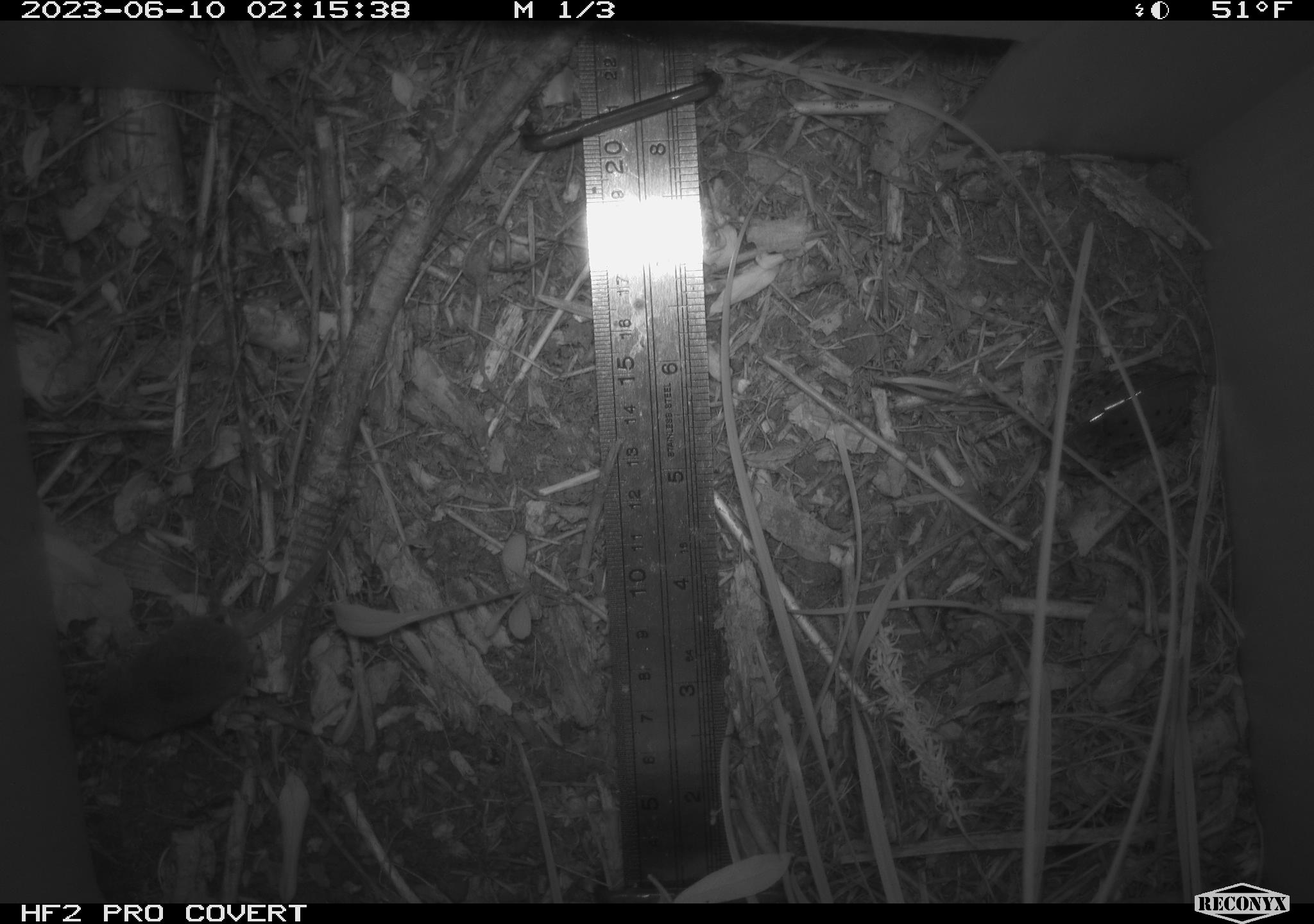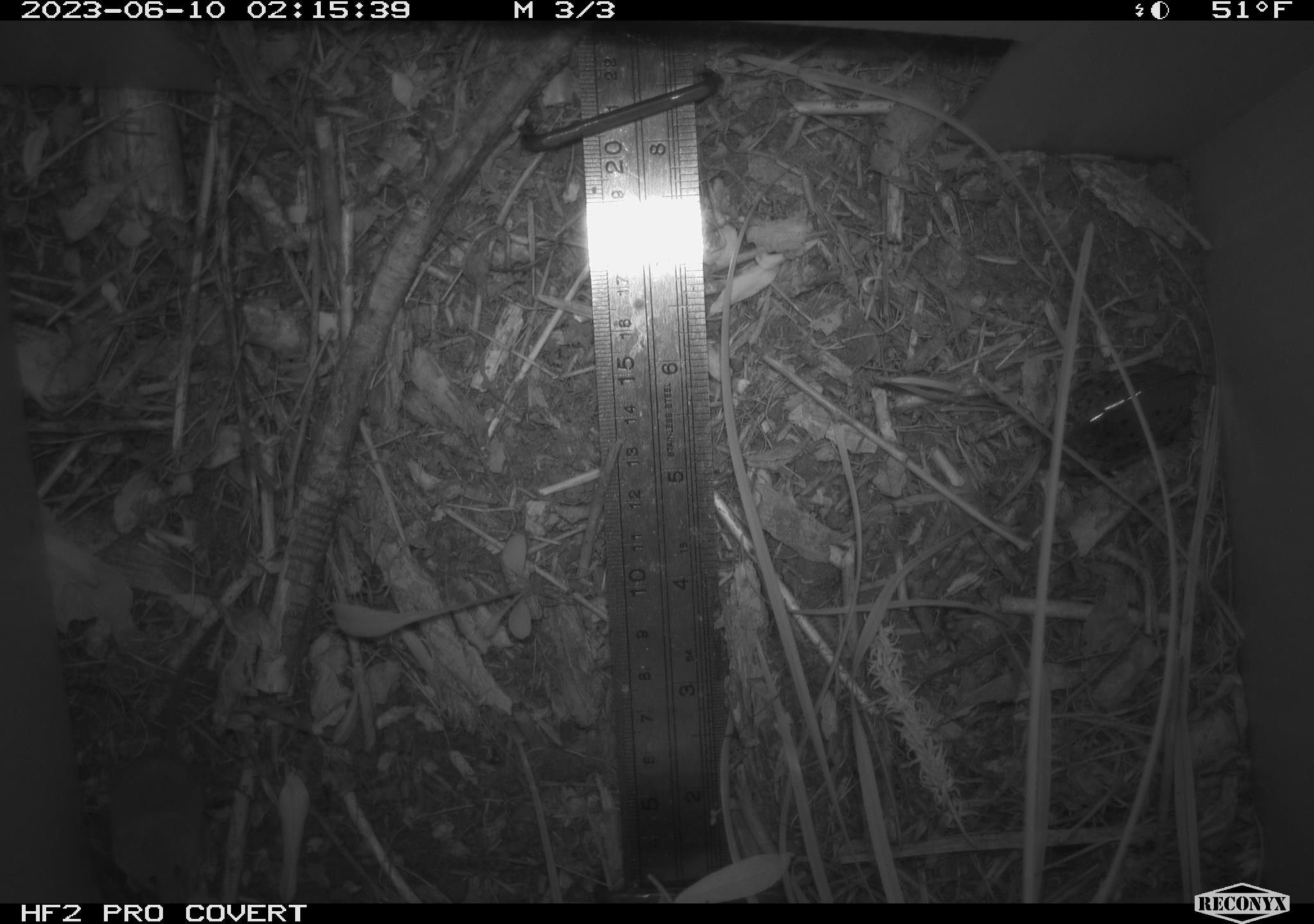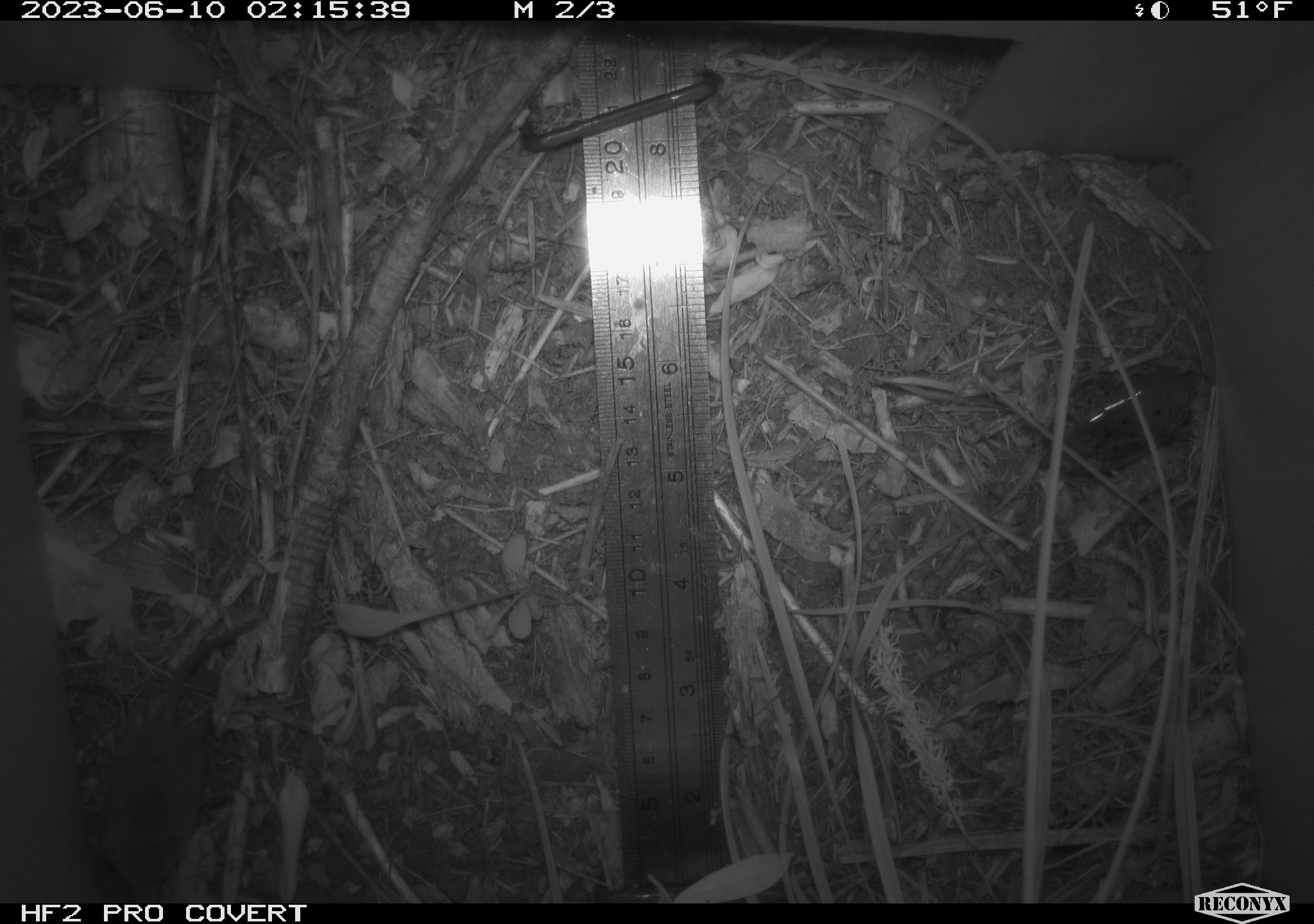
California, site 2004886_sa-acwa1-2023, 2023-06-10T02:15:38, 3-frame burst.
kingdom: Animalia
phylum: Chordata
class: Mammalia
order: Eulipotyphla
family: Soricidae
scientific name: Soricidae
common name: shrews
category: soricidae family